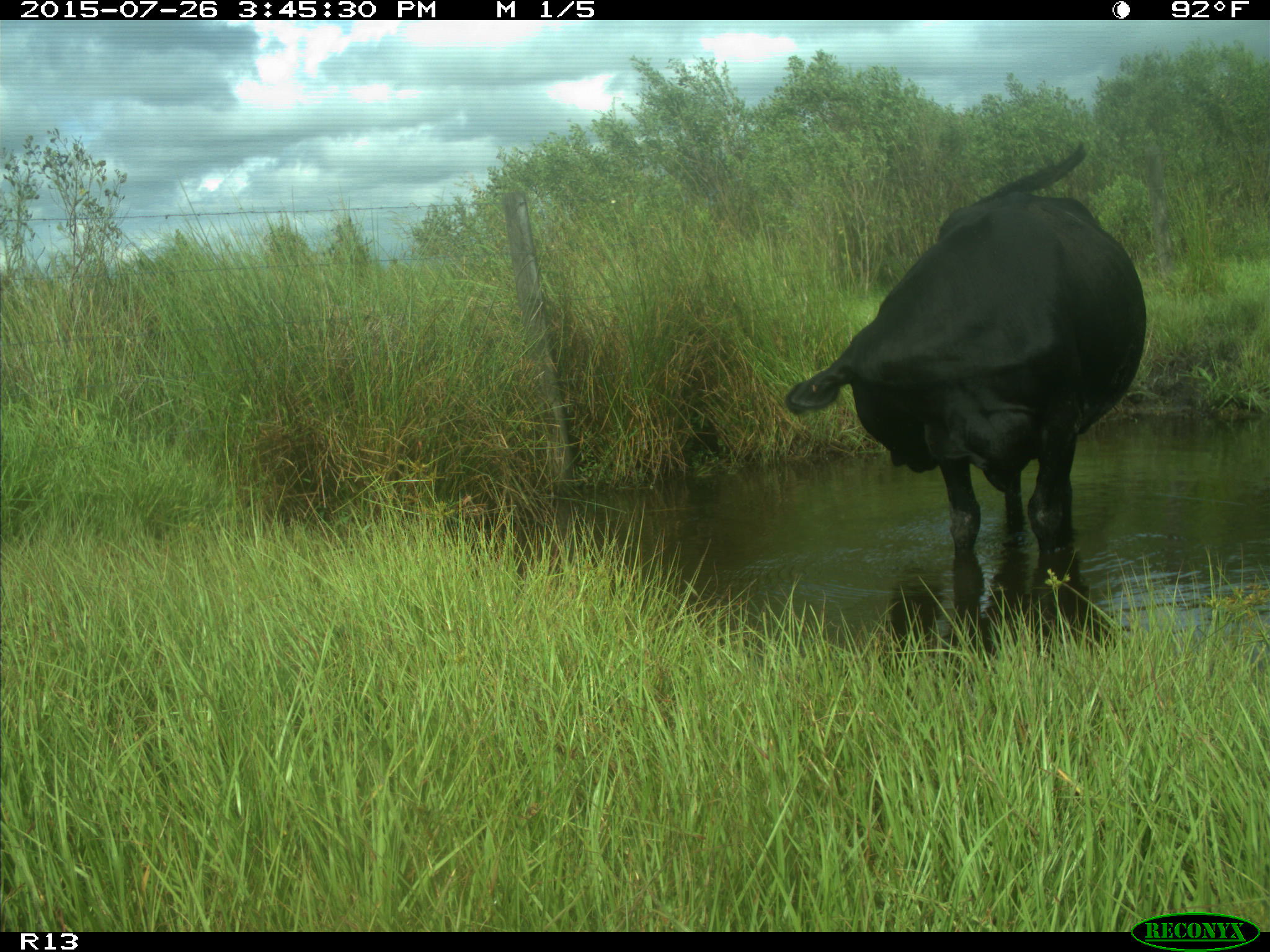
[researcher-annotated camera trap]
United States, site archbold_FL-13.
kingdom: Animalia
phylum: Chordata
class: Mammalia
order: Artiodactyla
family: Bovidae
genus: Bos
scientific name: Bos taurus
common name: domestic cow